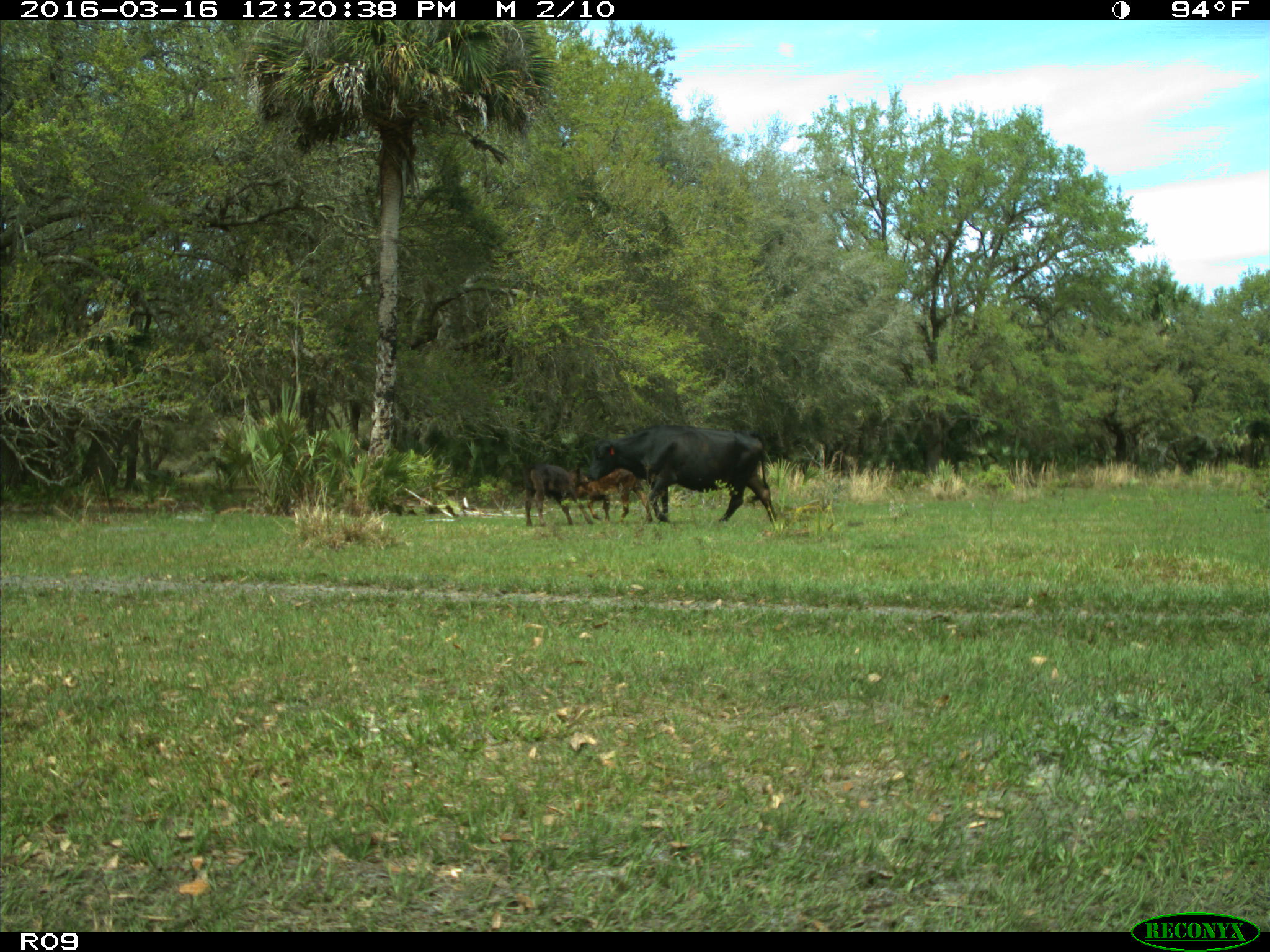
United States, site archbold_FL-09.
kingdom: Animalia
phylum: Chordata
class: Mammalia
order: Artiodactyla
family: Bovidae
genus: Bos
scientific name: Bos taurus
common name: domestic cow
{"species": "Bos taurus (domestic cow)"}